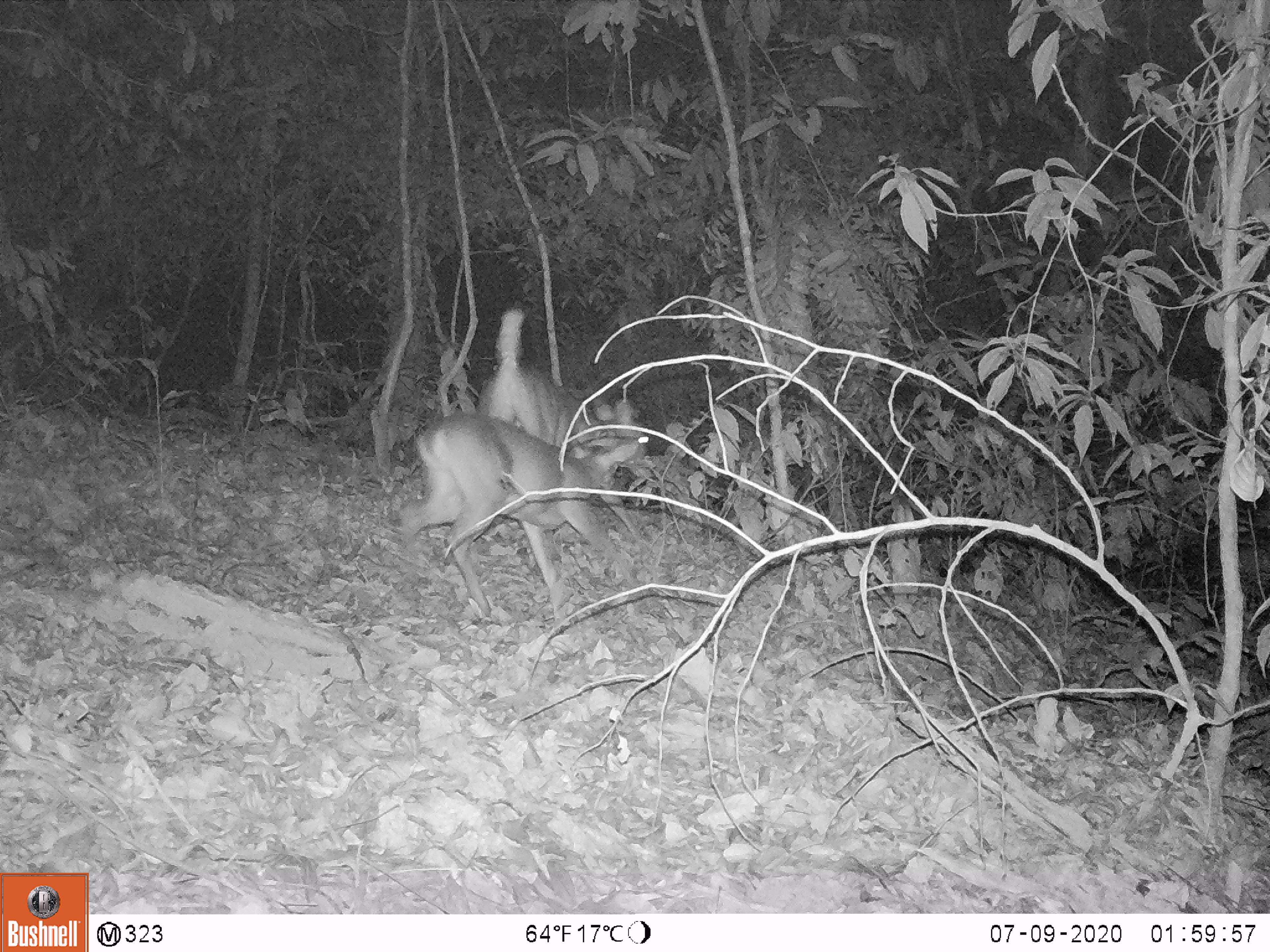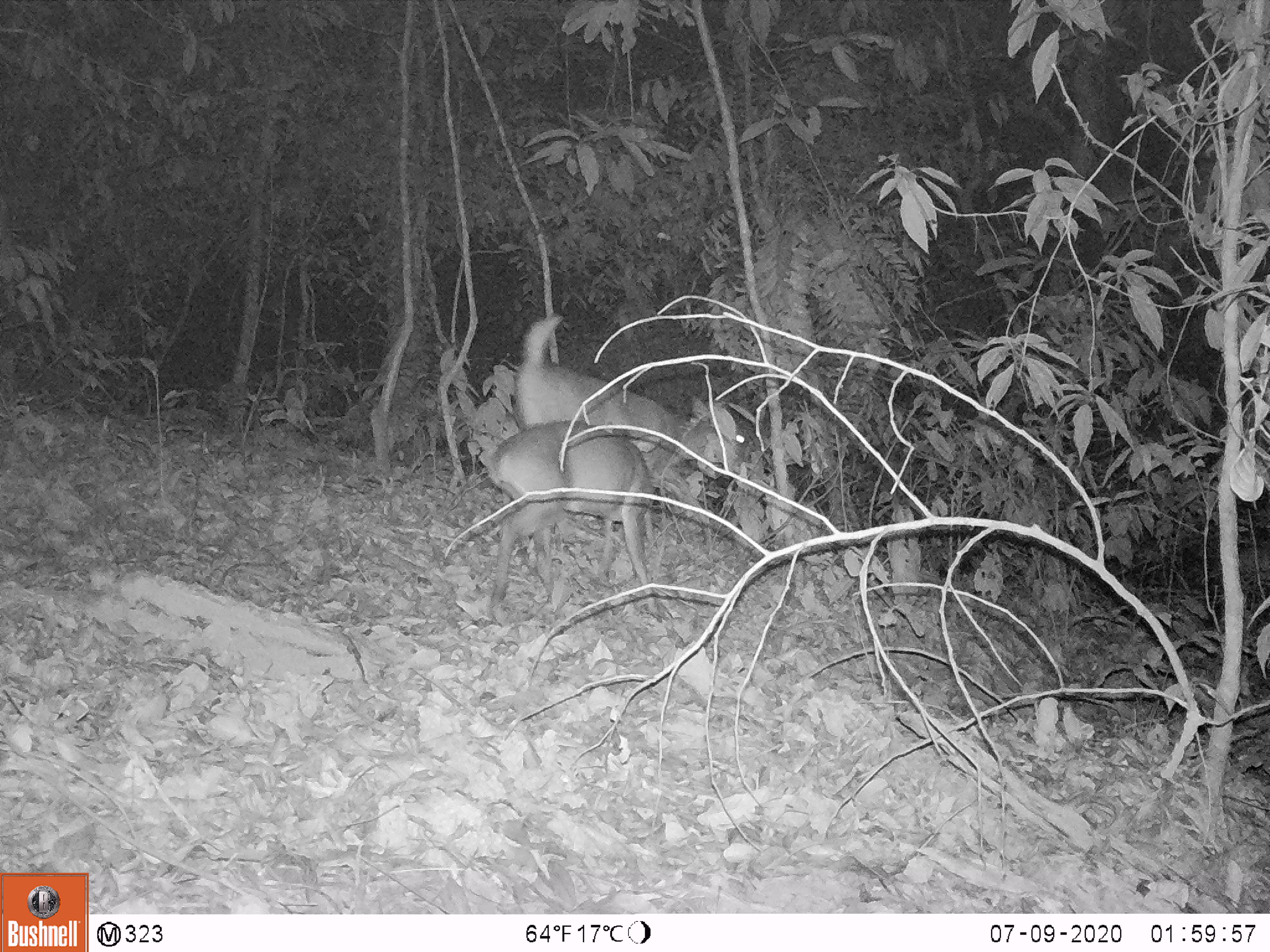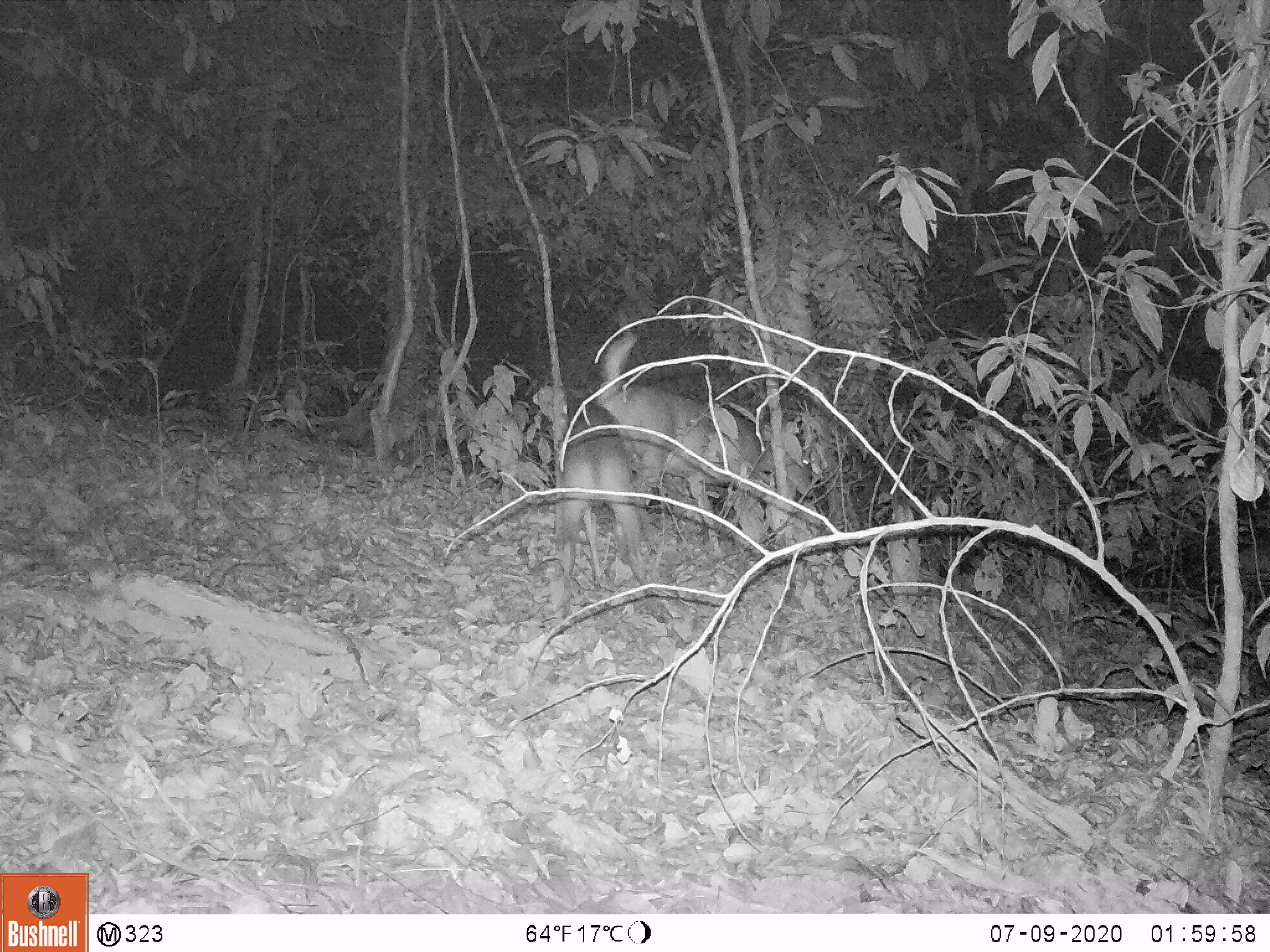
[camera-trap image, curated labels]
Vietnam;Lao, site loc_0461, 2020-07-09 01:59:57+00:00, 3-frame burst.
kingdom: Animalia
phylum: Chordata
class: Mammalia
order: Artiodactyla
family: Cervidae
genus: Muntiacus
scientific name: Muntiacus vuquangensis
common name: large-antlered muntjac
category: large antlered muntjac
Large antlered muntjac (large-antlered muntjac) (Muntiacus vuquangensis). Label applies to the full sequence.